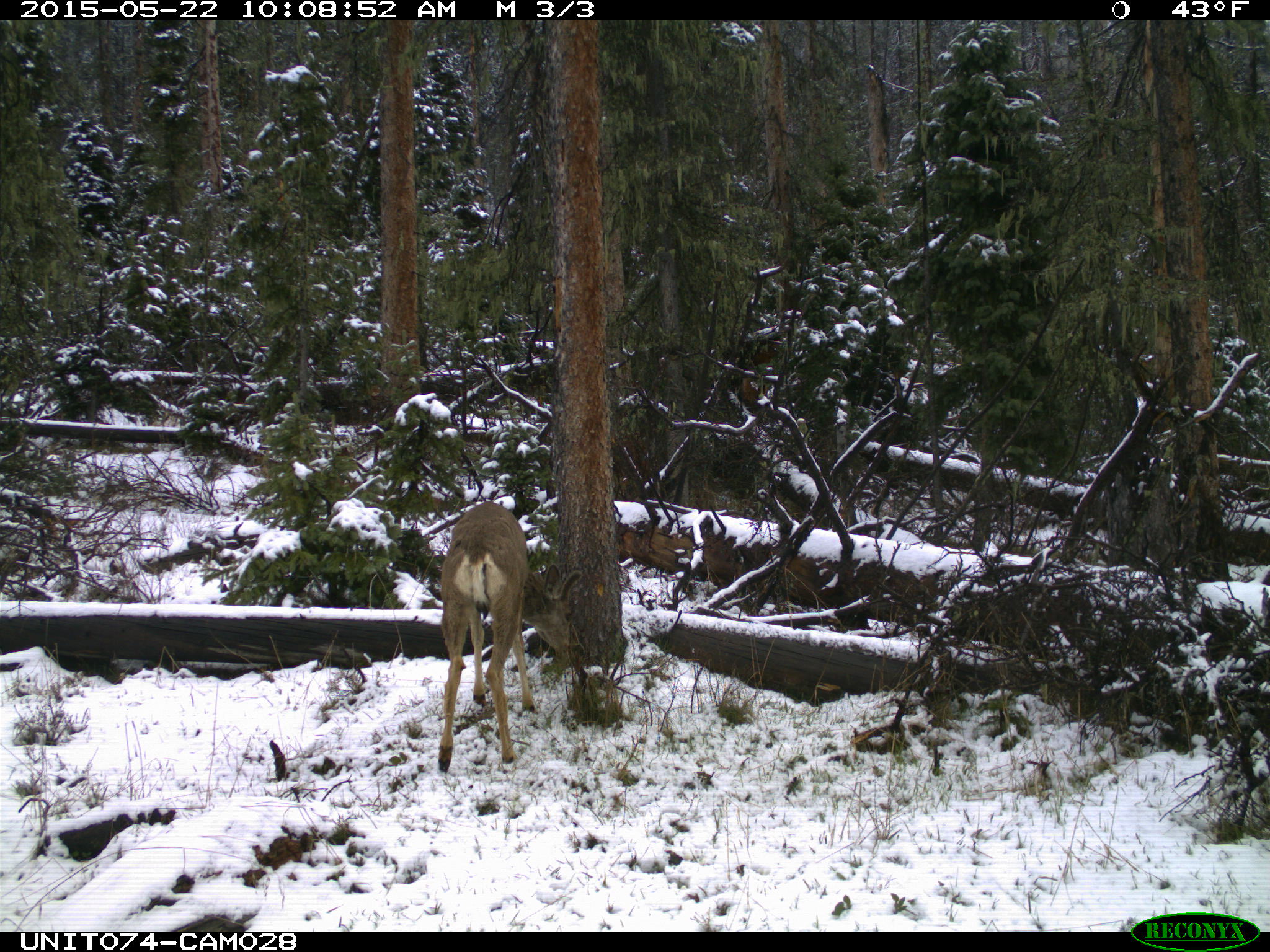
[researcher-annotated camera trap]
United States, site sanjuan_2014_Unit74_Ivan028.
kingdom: Animalia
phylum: Chordata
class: Mammalia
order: Artiodactyla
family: Cervidae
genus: Odocoileus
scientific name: Odocoileus hemionus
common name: mule deer